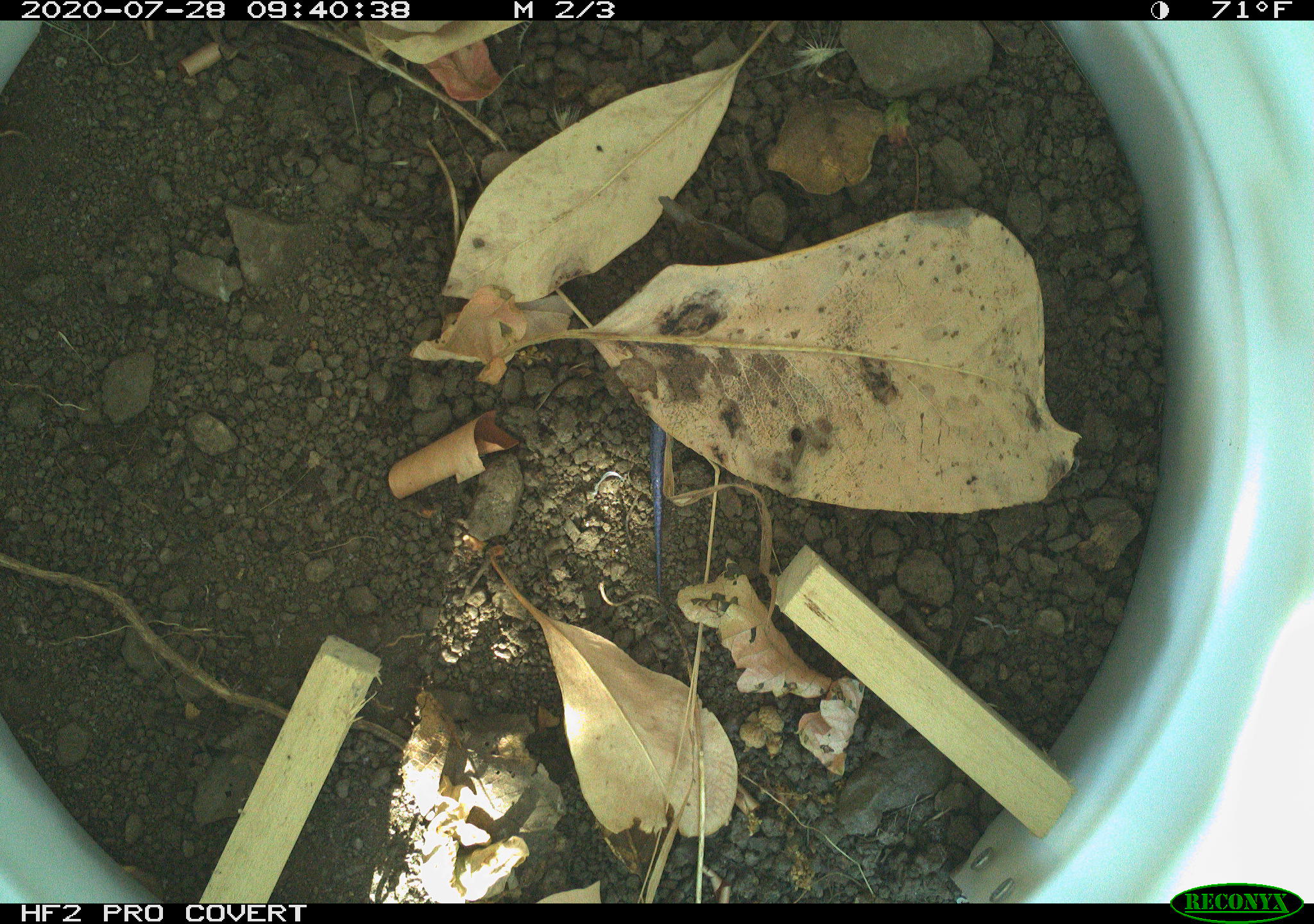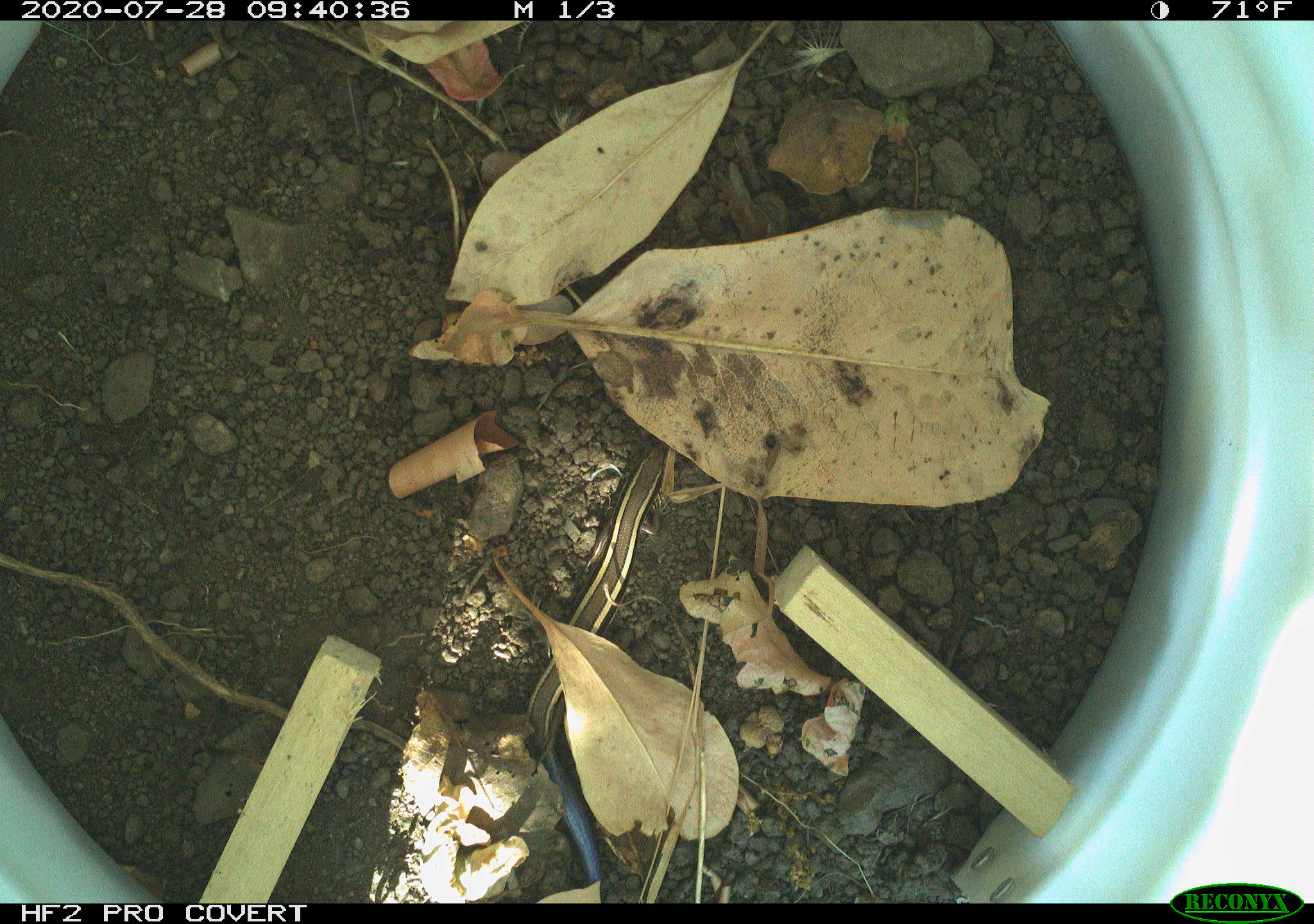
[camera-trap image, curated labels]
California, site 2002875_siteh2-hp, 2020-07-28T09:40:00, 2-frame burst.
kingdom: Animalia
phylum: Chordata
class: Reptilia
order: Squamata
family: Scincidae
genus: Plestiodon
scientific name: Plestiodon skiltonianus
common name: western skink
Western skink (Plestiodon skiltonianus).